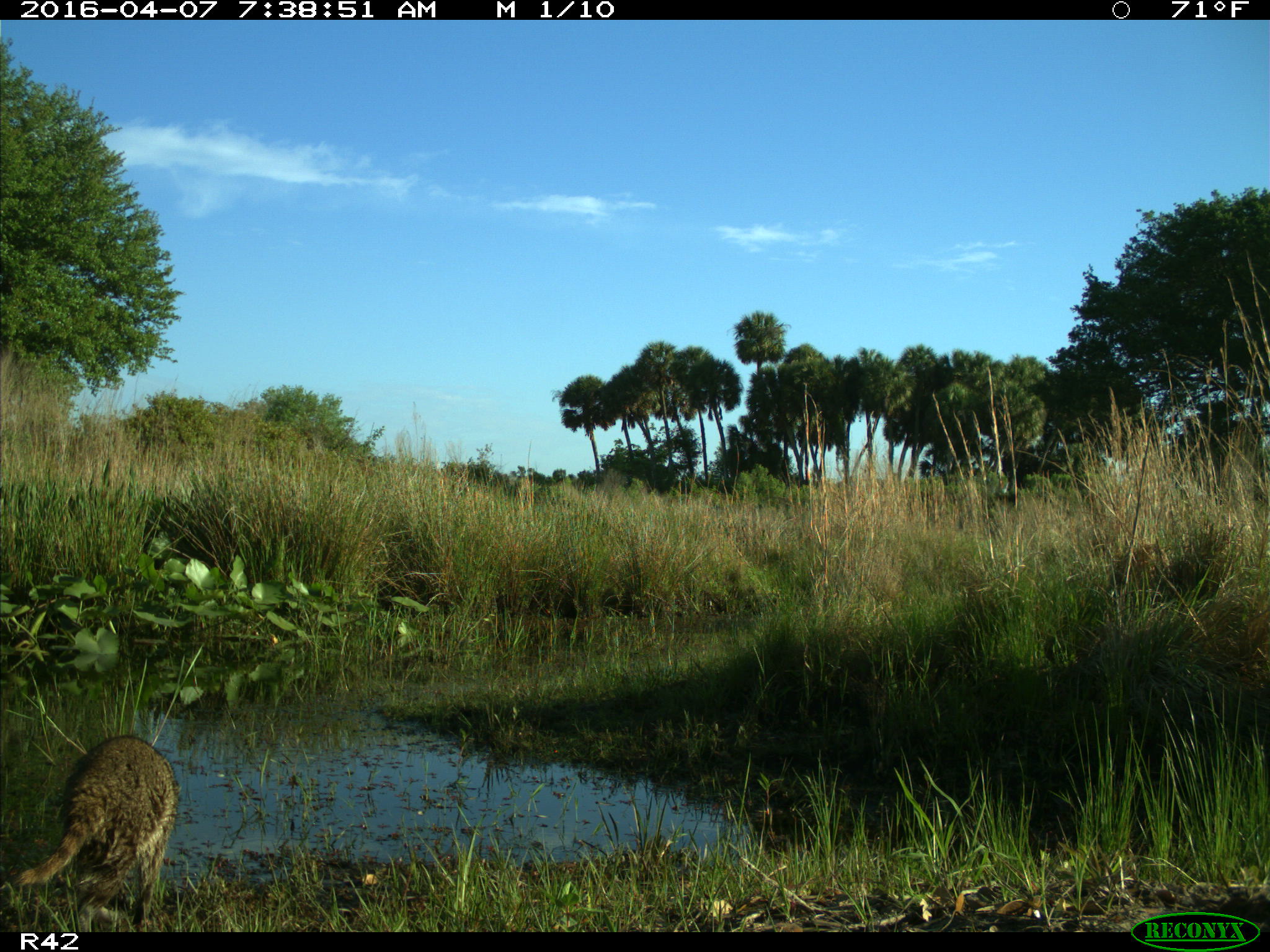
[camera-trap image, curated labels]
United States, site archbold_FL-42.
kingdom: Animalia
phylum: Chordata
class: Mammalia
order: Carnivora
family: Procyonidae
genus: Procyon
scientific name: Procyon lotor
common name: common raccoon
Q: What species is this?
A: Procyon lotor (common raccoon).